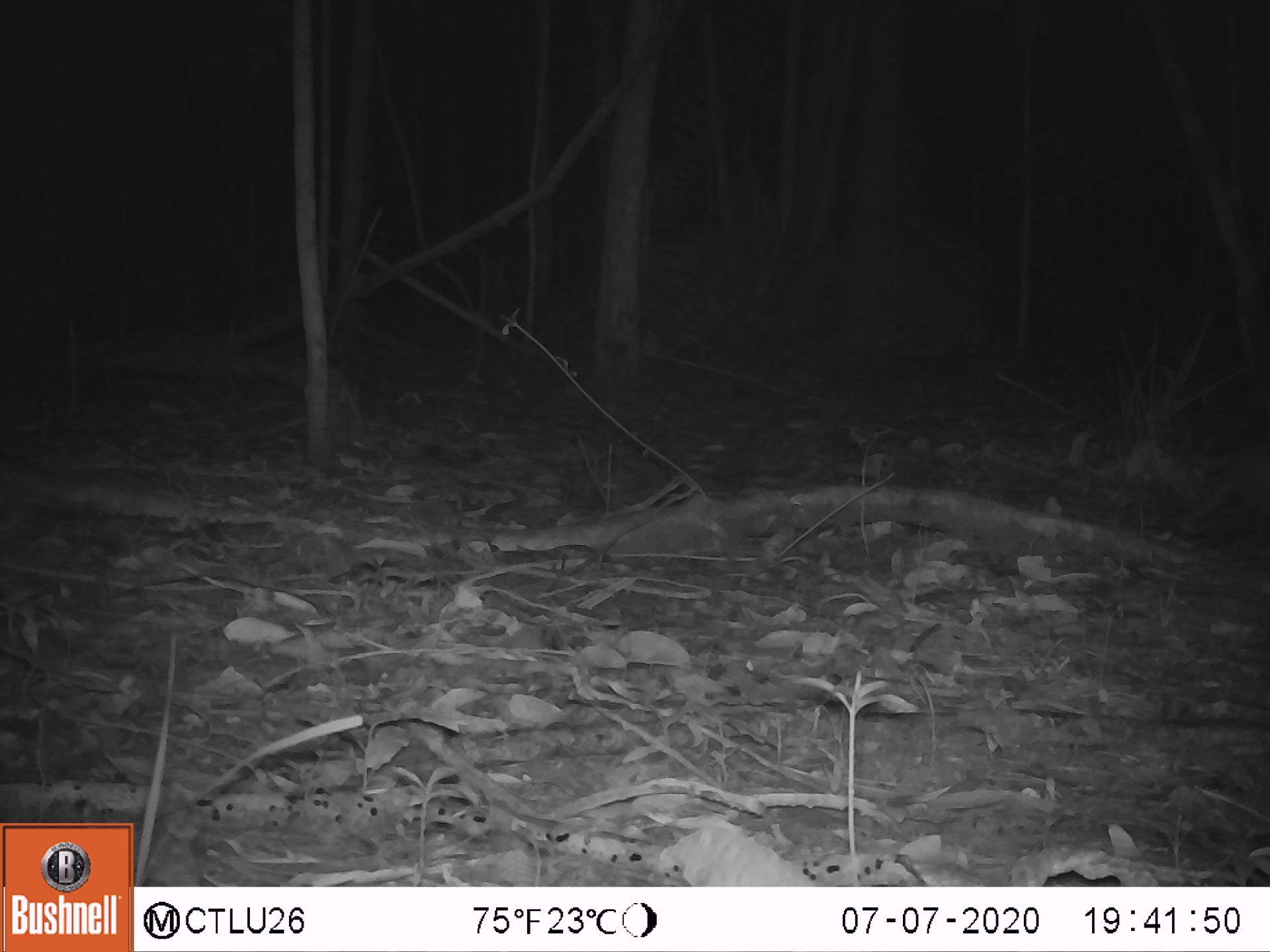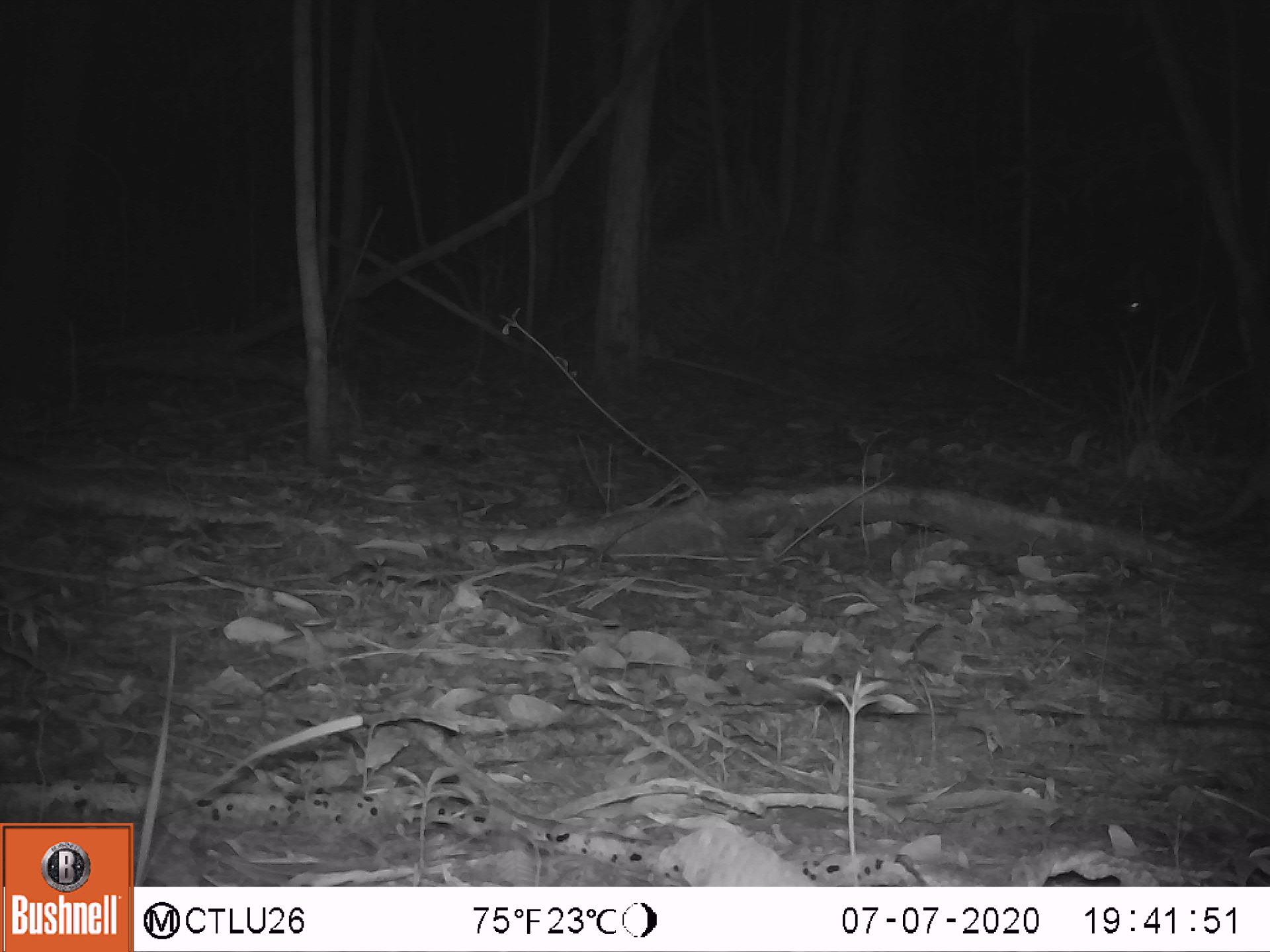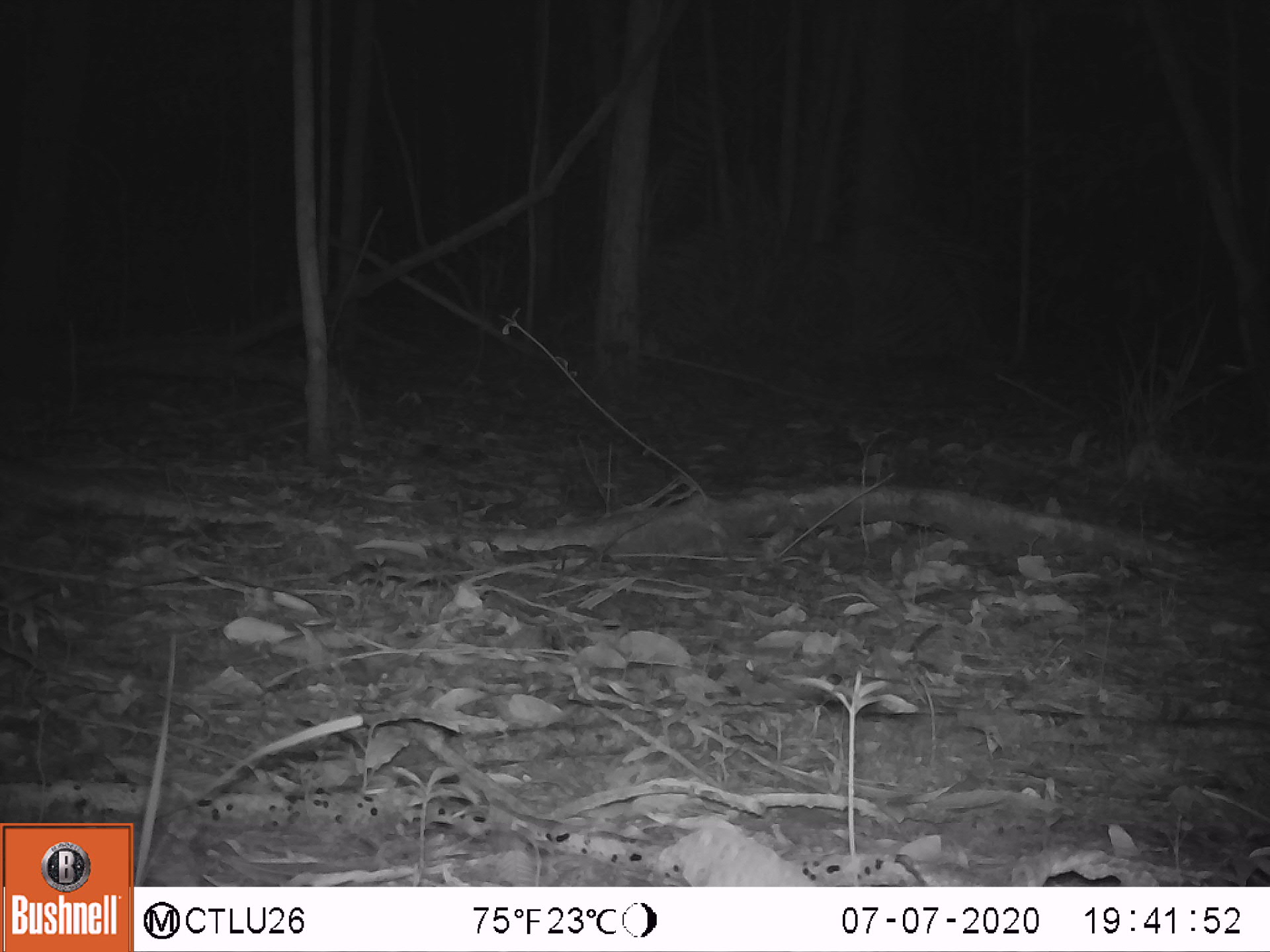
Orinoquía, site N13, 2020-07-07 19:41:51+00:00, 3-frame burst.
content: unidentified animal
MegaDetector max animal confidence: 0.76